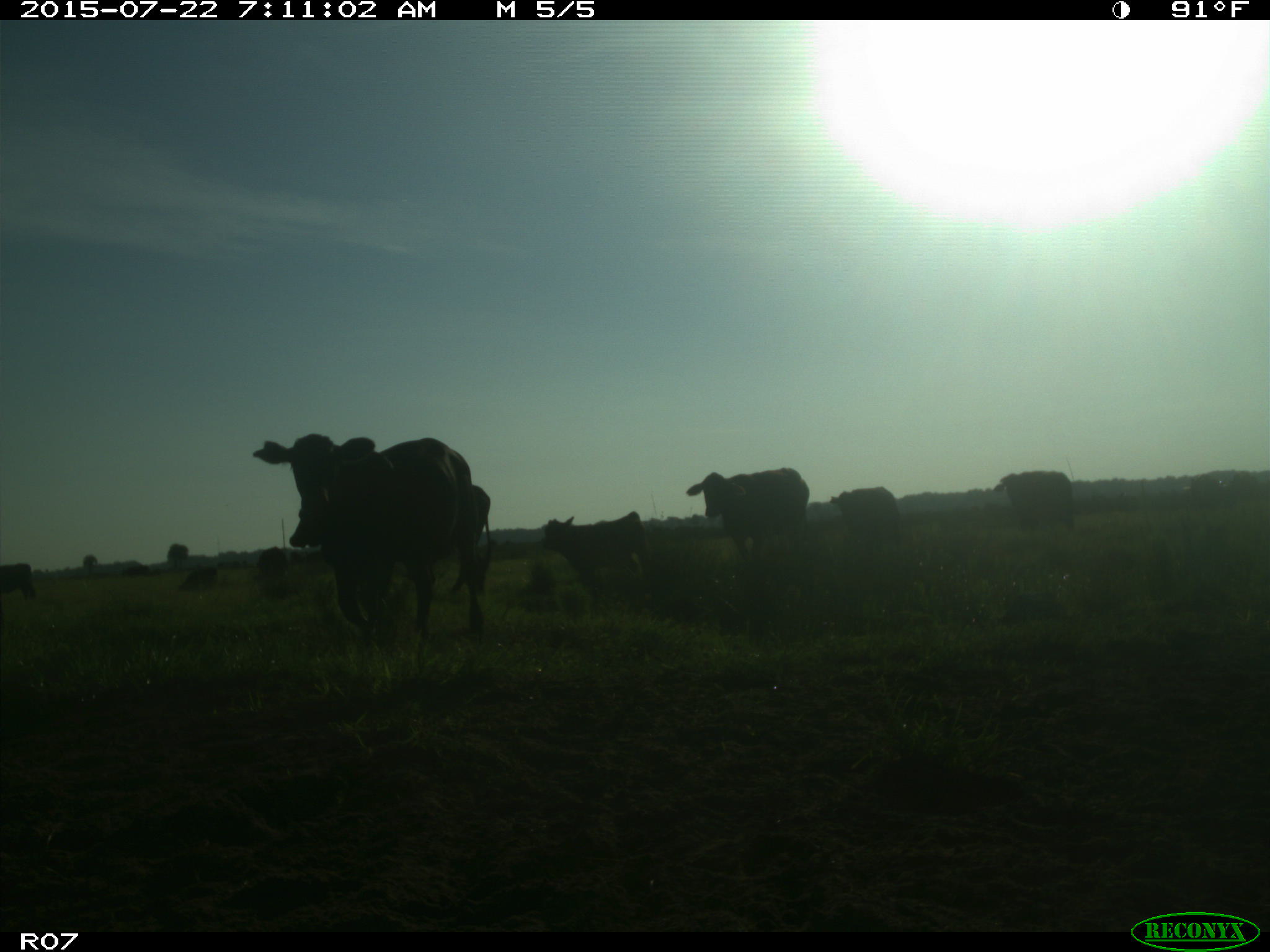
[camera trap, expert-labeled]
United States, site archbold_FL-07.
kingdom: Animalia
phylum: Chordata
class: Mammalia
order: Artiodactyla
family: Suidae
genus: Sus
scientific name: Sus scrofa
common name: wild boar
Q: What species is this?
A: Sus scrofa (wild boar).